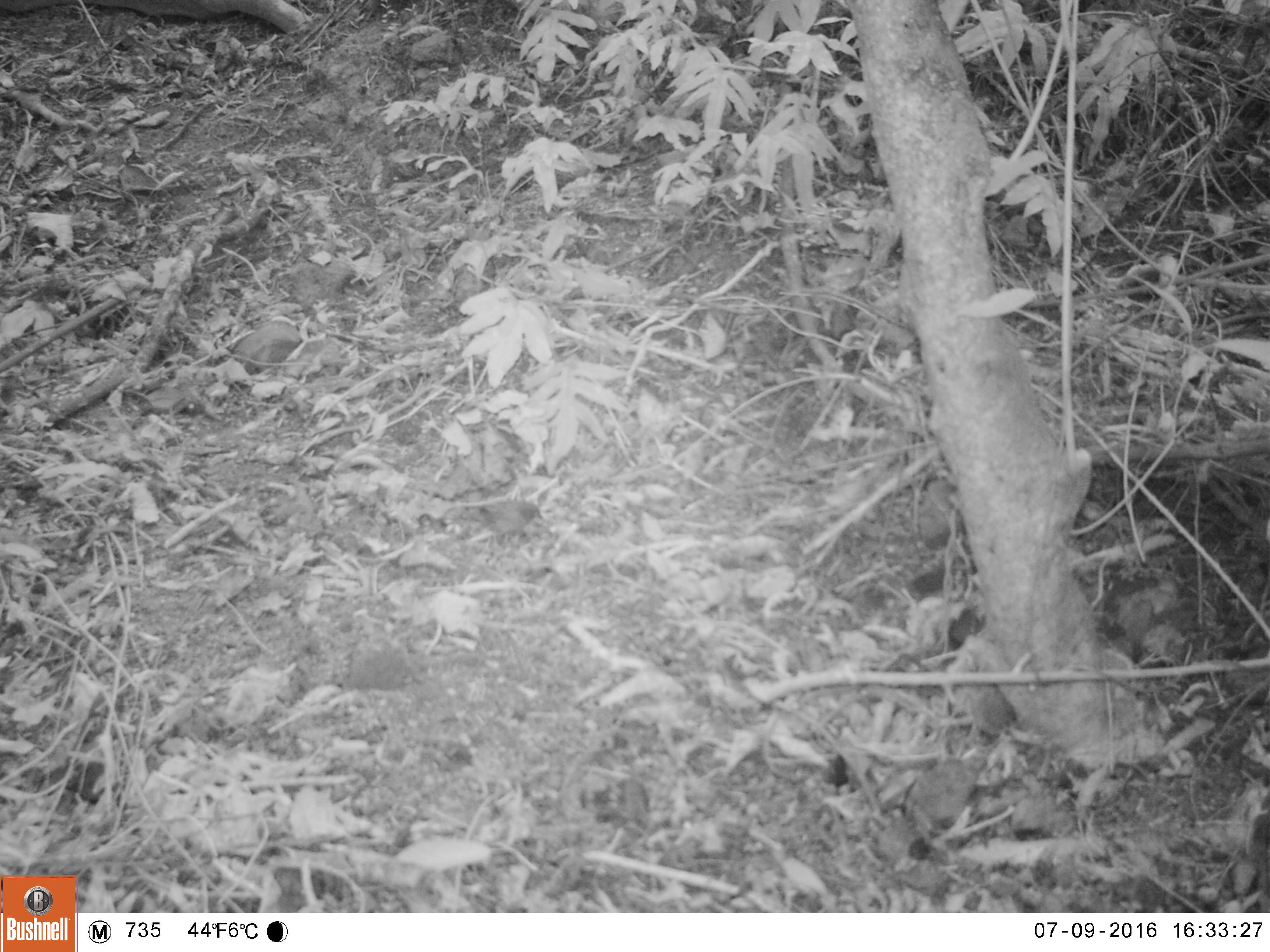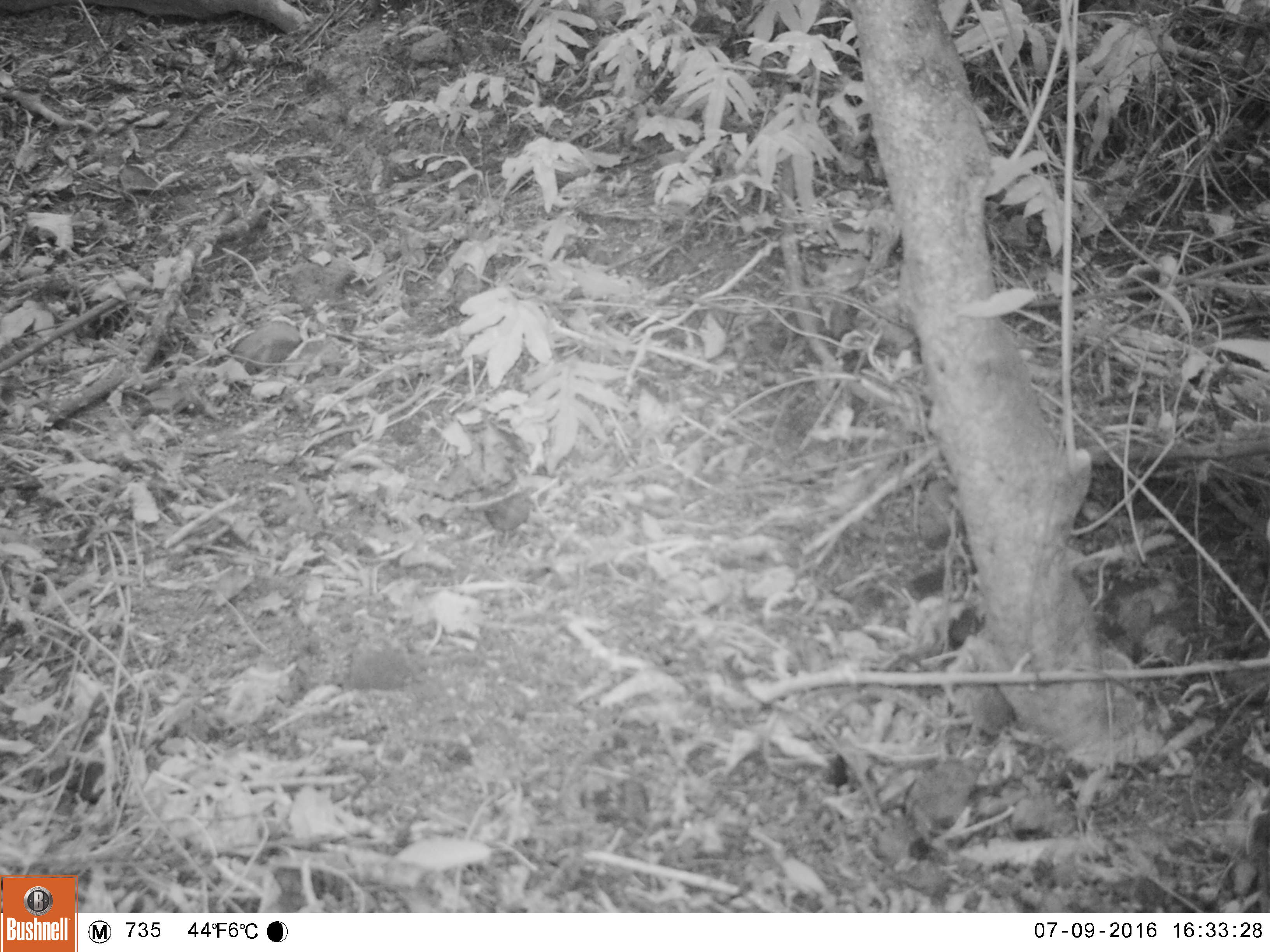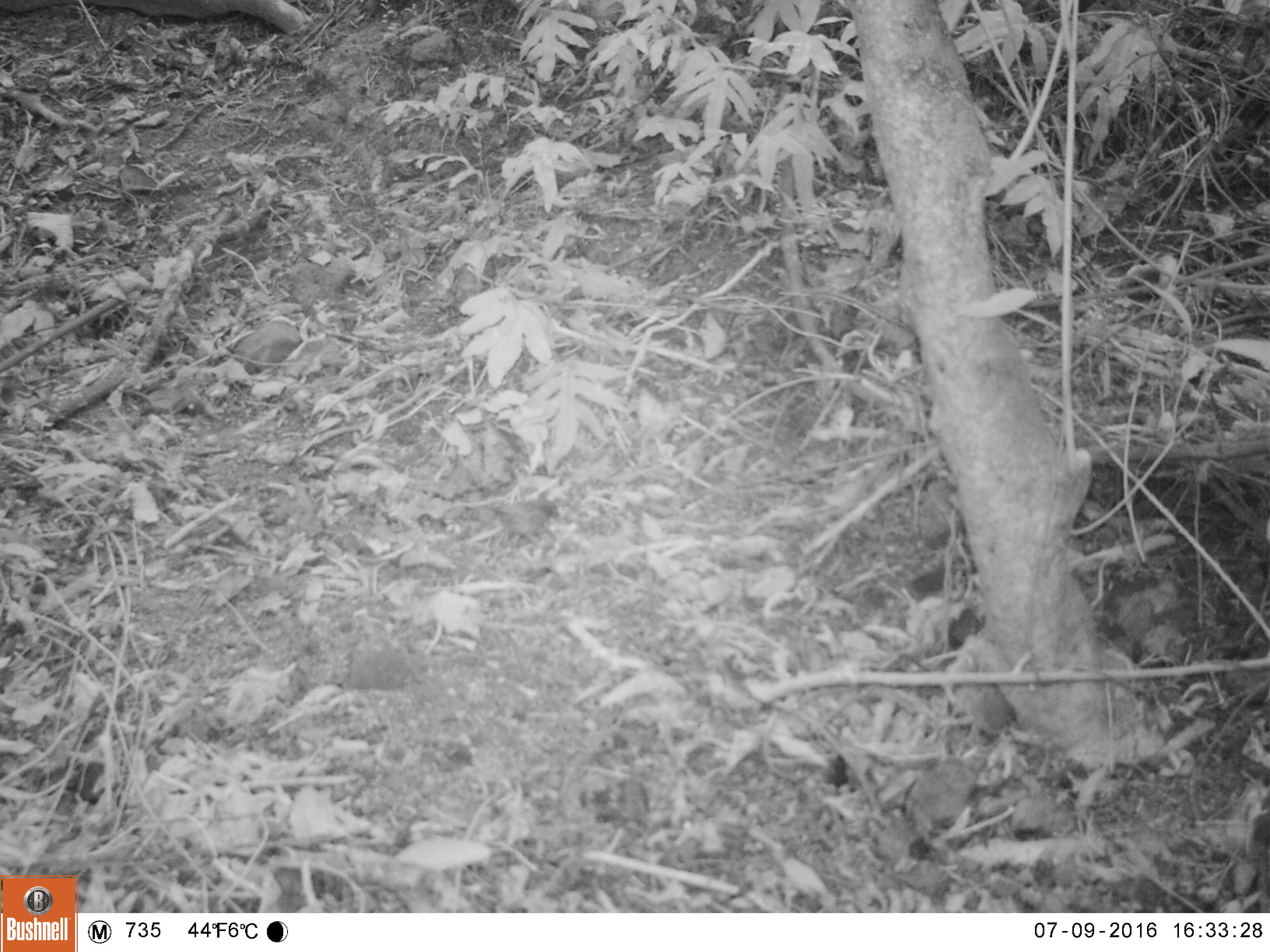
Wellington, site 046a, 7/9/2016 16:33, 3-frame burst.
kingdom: Animalia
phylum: Chordata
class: Aves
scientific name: Aves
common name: bird